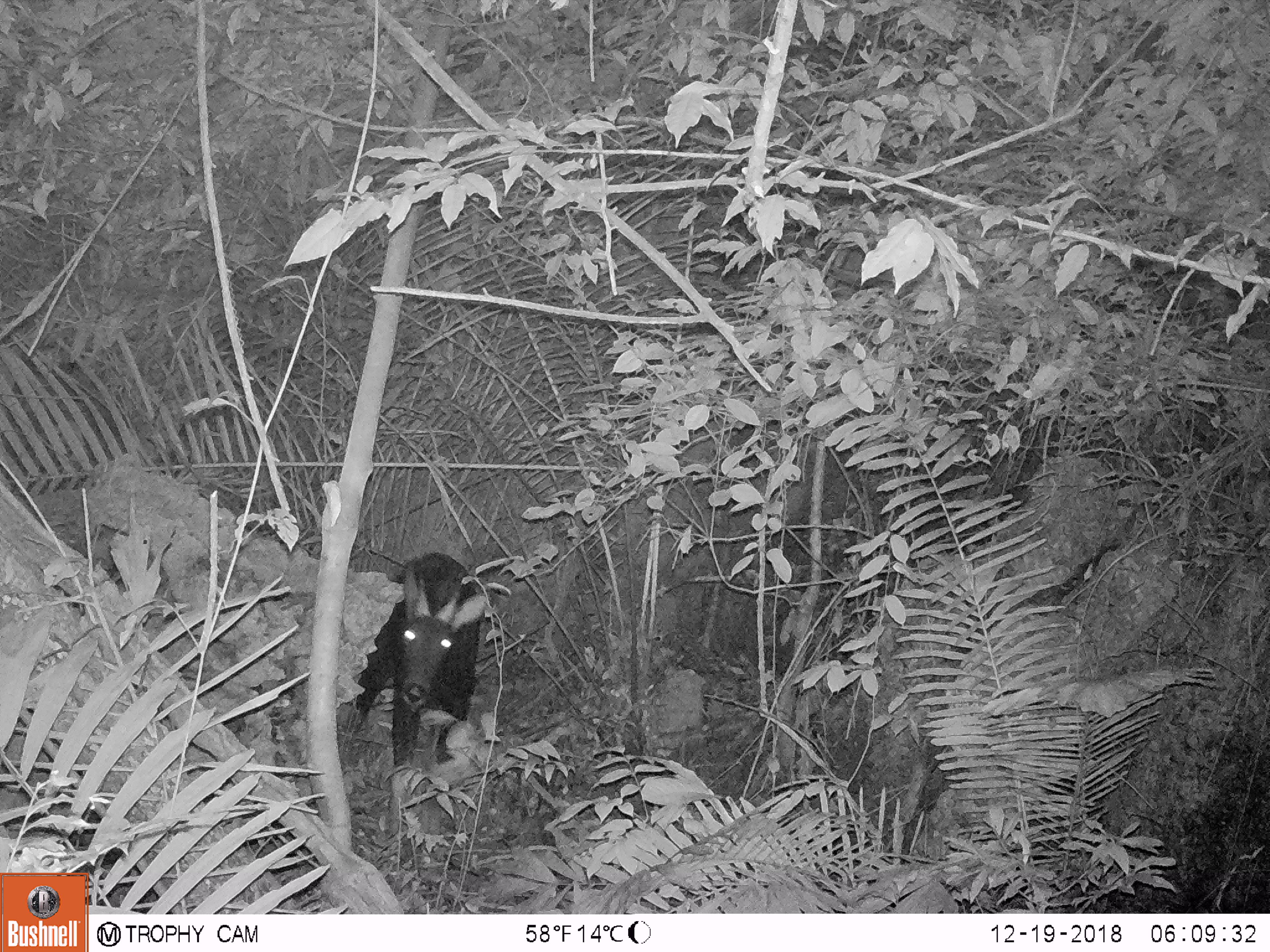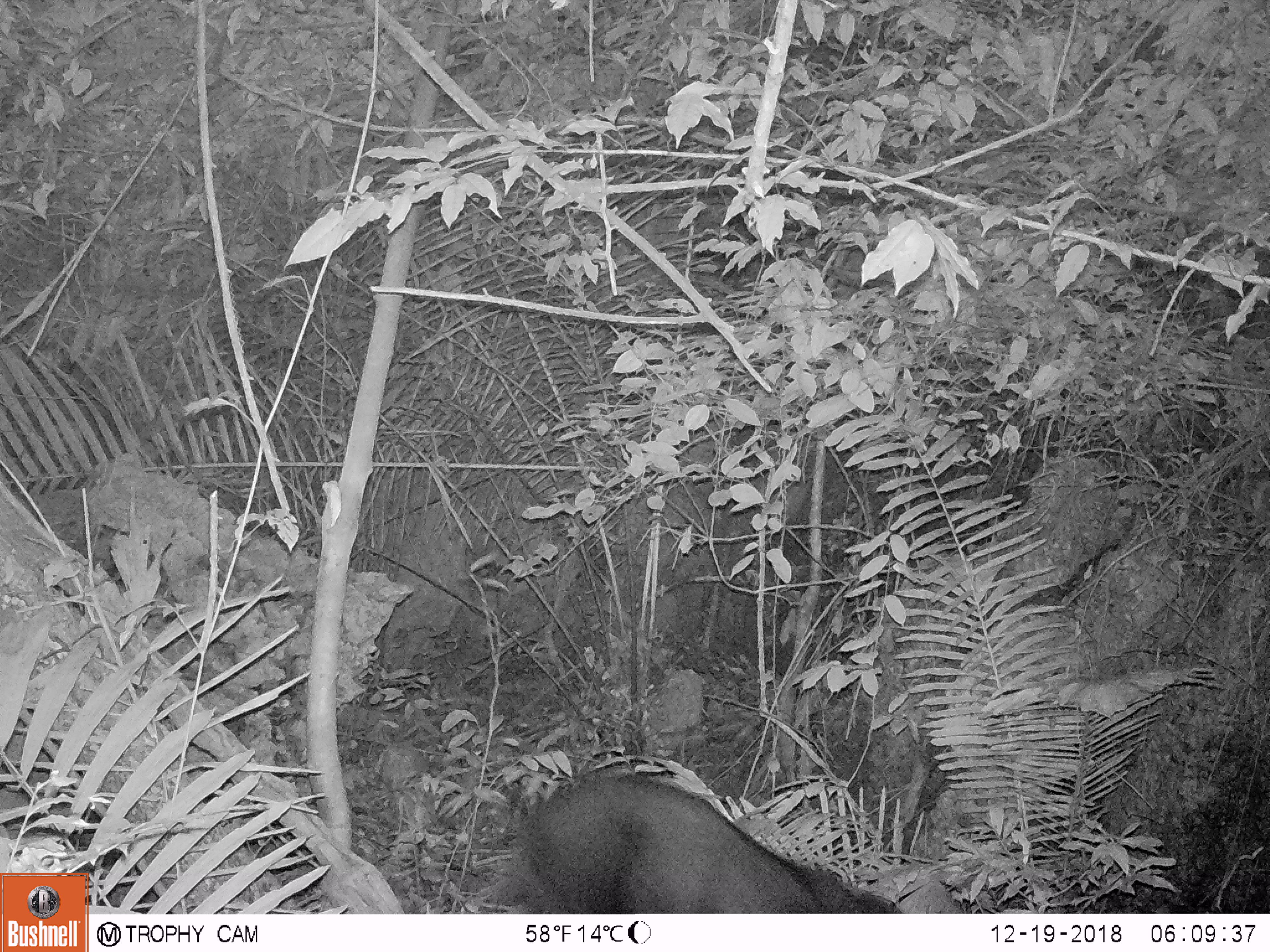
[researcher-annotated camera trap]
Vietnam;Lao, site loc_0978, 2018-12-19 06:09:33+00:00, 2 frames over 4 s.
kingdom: Animalia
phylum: Chordata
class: Mammalia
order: Artiodactyla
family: Bovidae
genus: Capricornis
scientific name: Capricornis sumatraensis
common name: chinese serow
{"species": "chinese serow (Capricornis sumatraensis)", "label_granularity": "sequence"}